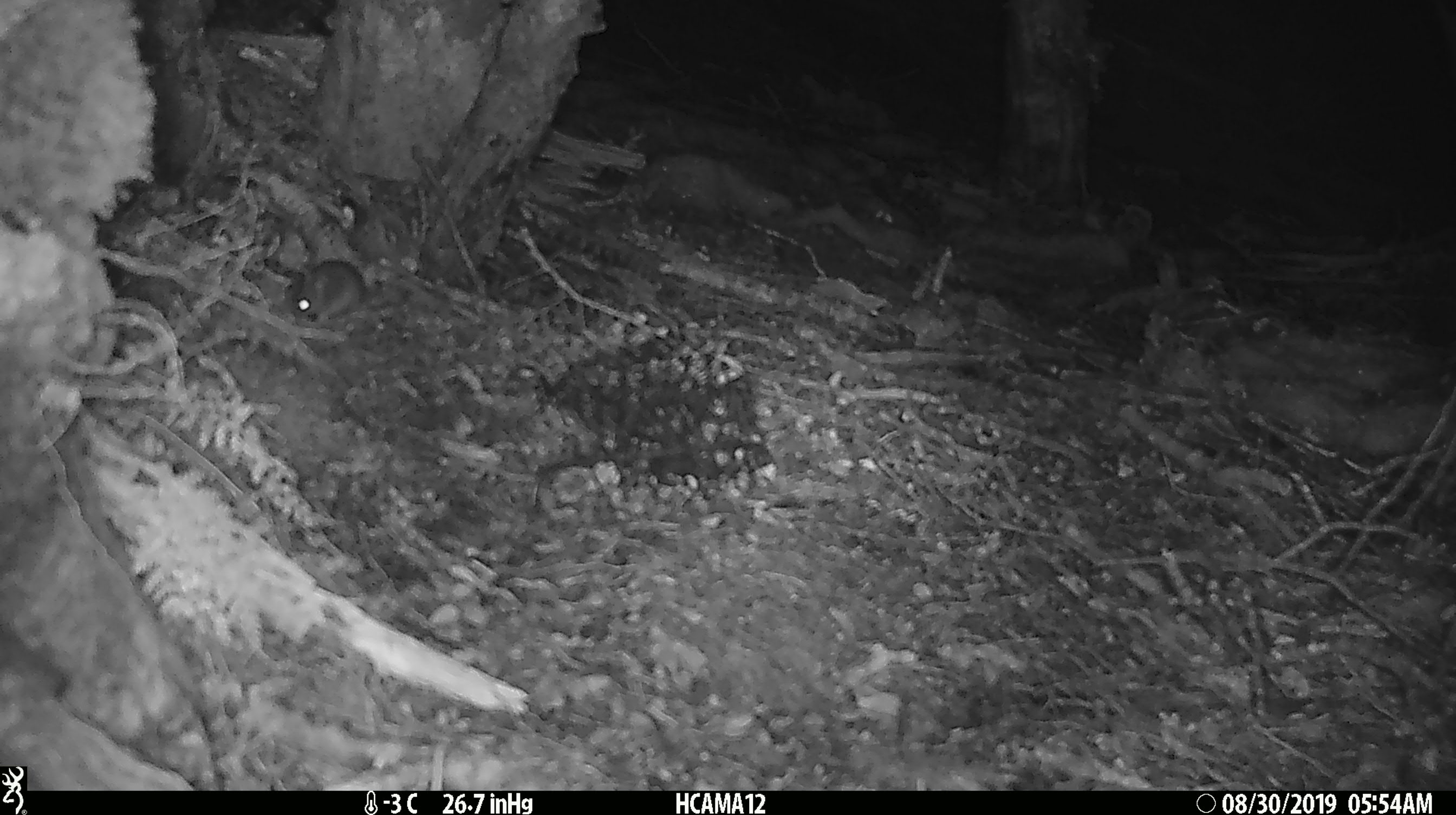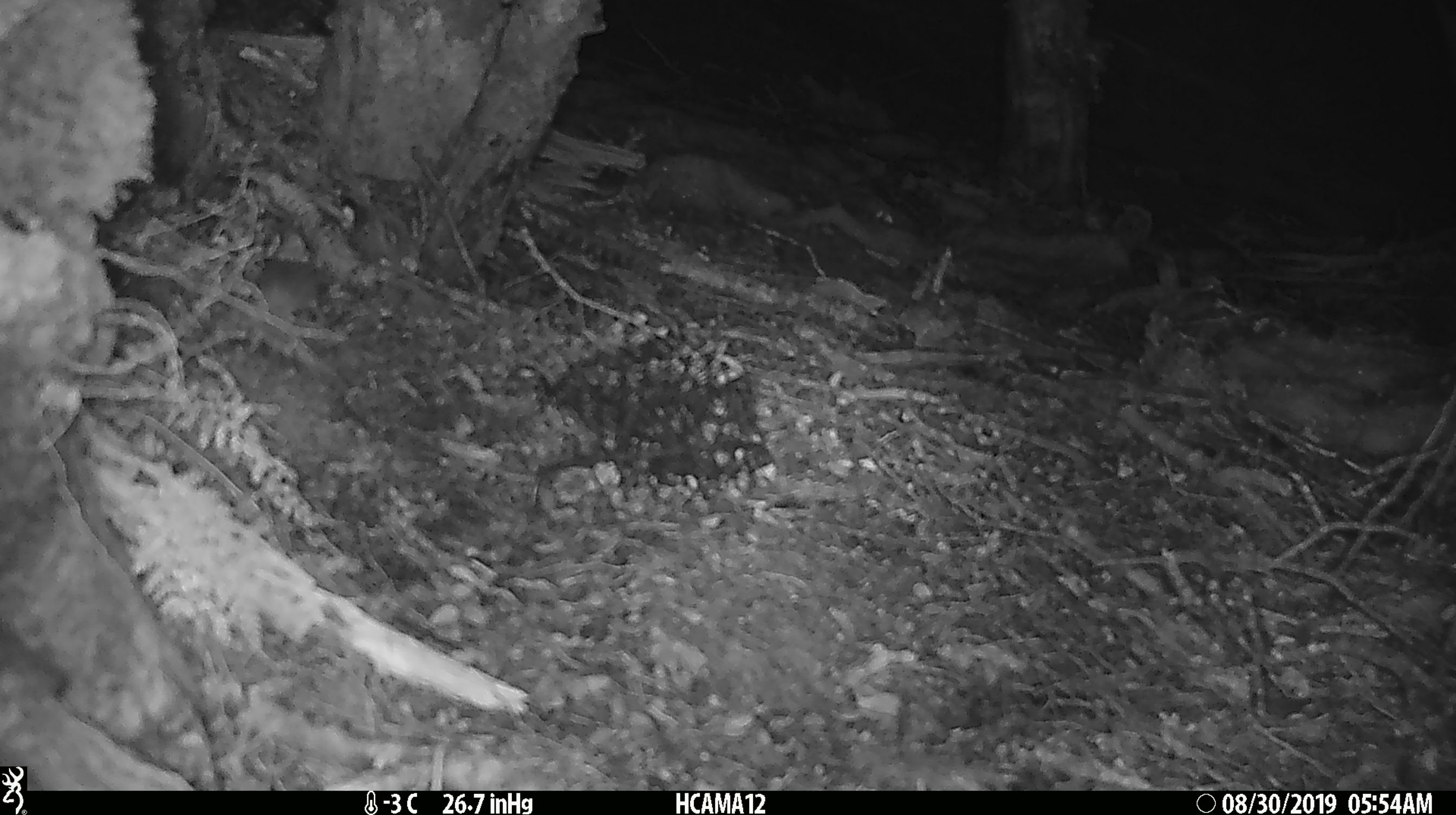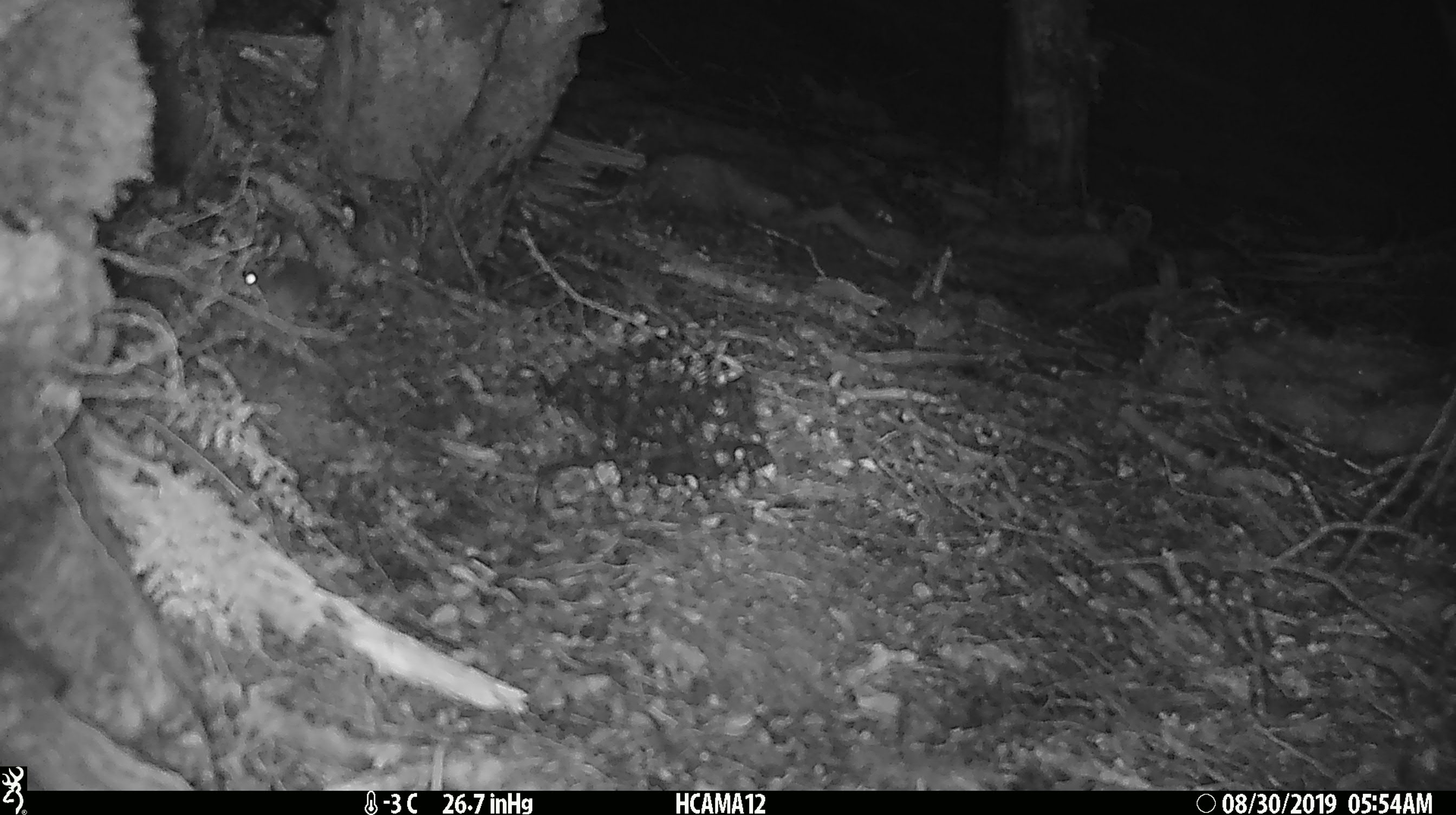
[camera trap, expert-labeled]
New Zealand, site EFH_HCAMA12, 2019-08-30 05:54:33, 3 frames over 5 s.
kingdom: Animalia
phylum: Chordata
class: Mammalia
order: Rodentia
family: Muridae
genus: Mus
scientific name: Mus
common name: mouse